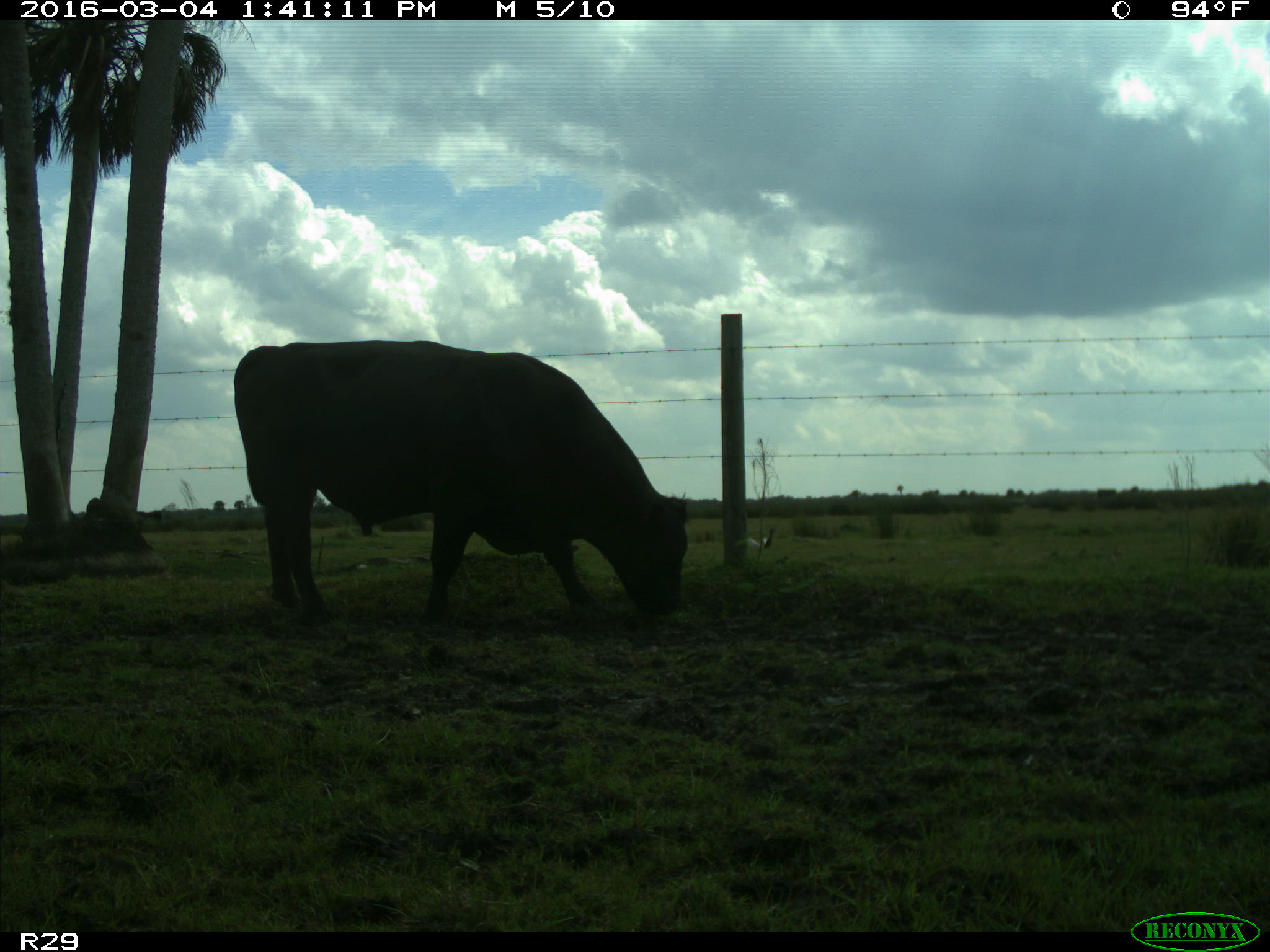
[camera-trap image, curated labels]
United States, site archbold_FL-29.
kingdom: Animalia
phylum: Chordata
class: Mammalia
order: Artiodactyla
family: Bovidae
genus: Bos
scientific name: Bos taurus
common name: domestic cow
Bos taurus (domestic cow).